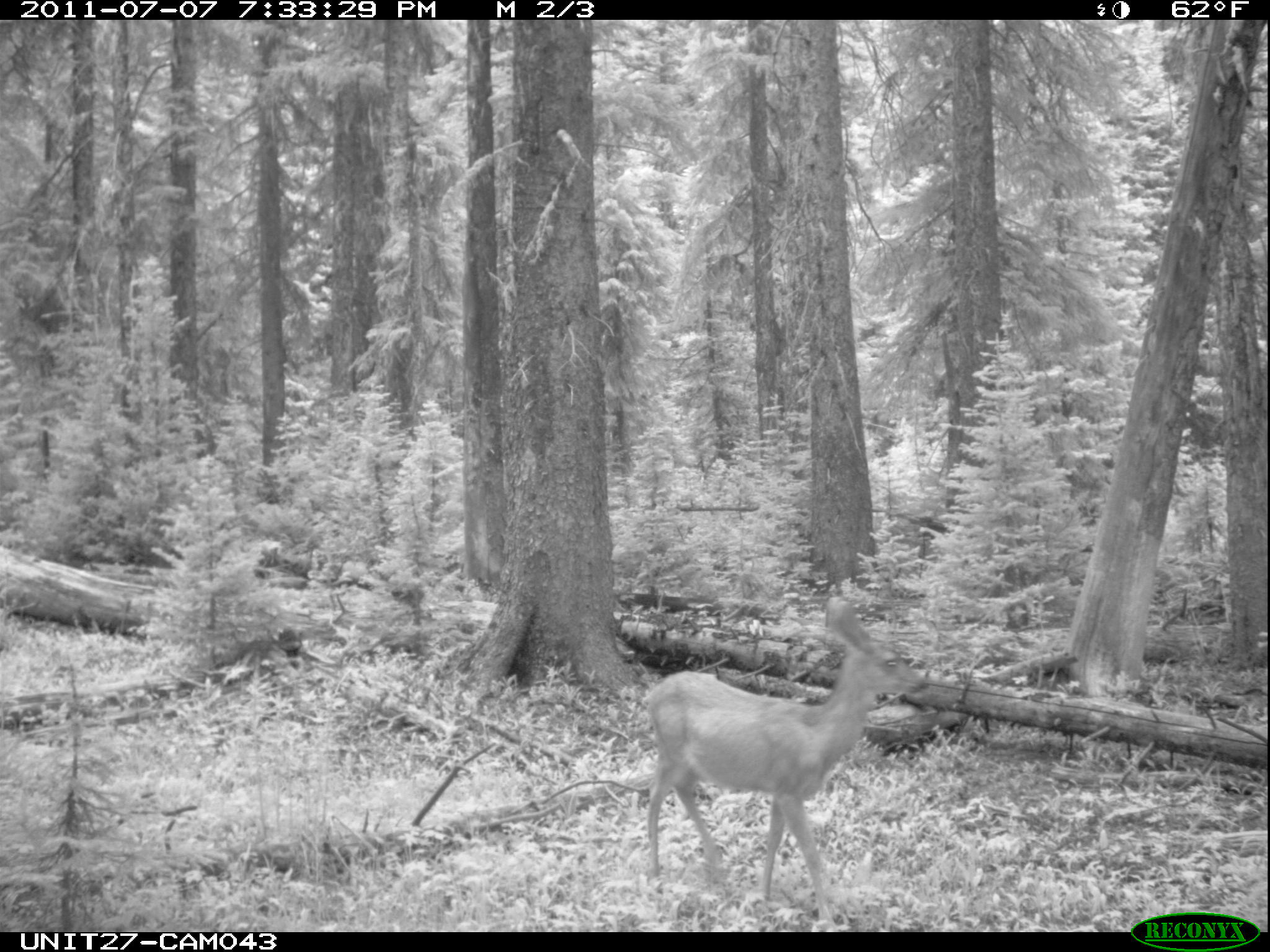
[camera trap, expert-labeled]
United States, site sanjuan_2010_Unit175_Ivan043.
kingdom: Animalia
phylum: Chordata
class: Mammalia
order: Artiodactyla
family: Cervidae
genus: Odocoileus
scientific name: Odocoileus hemionus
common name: mule deer